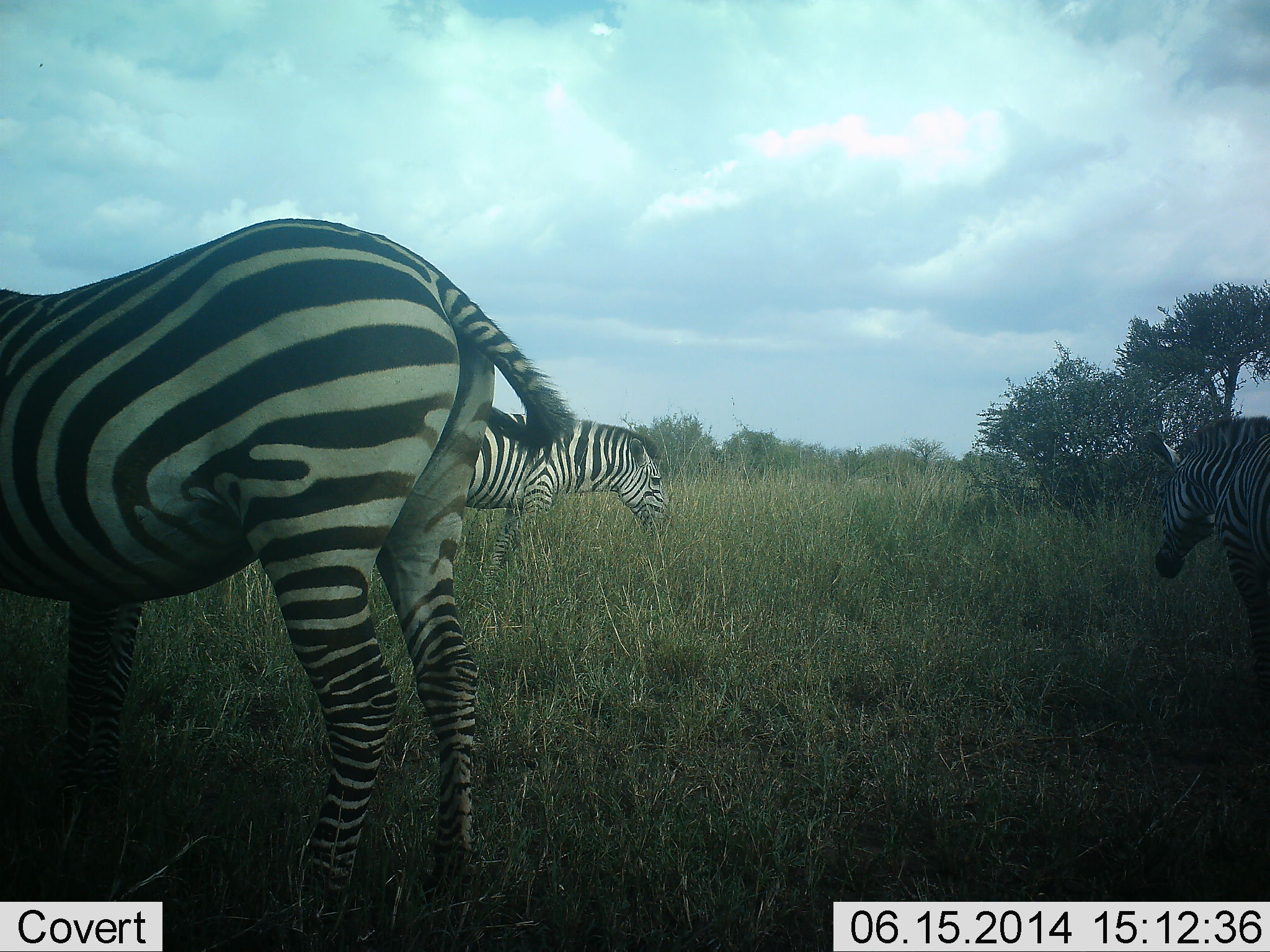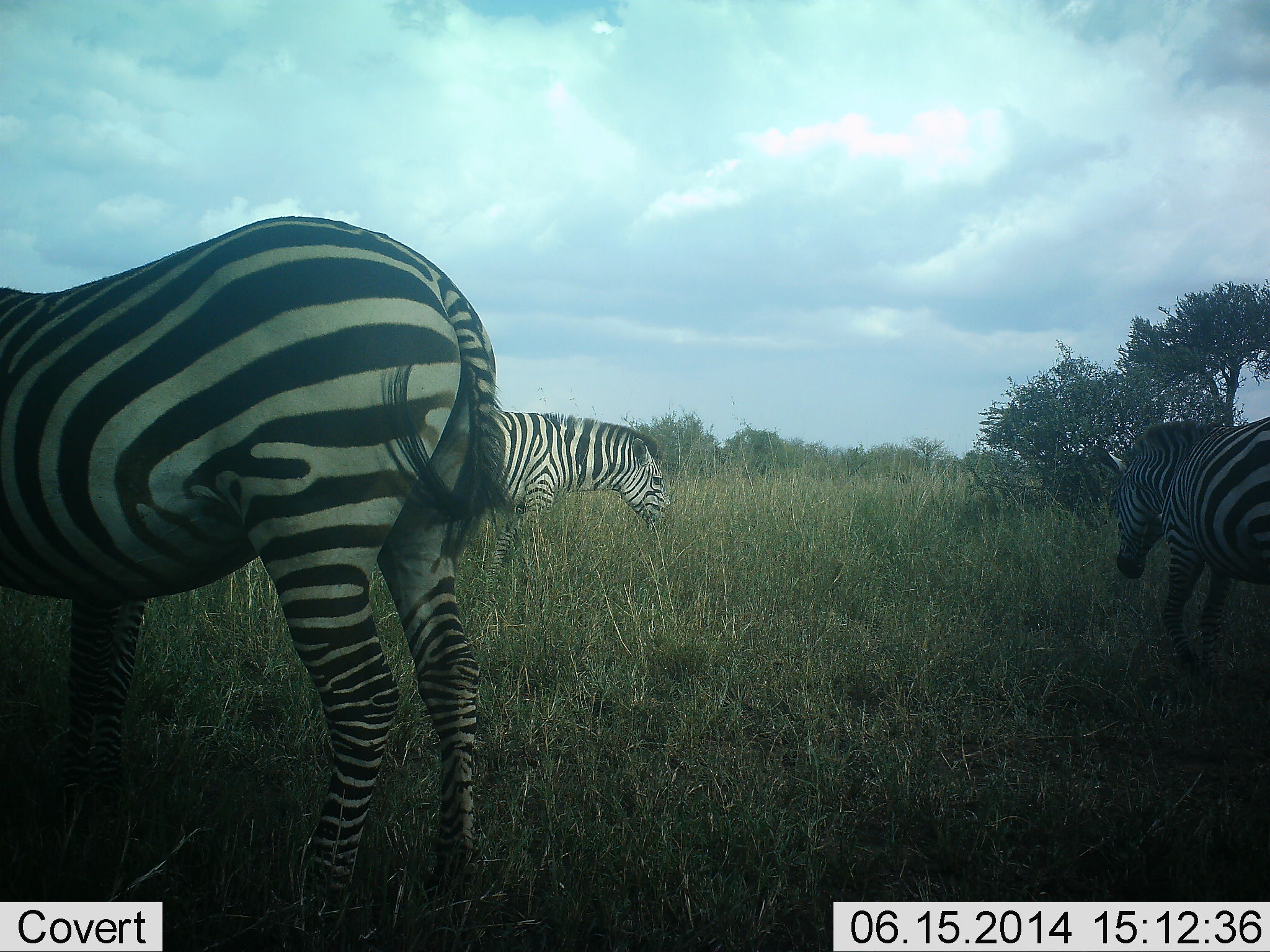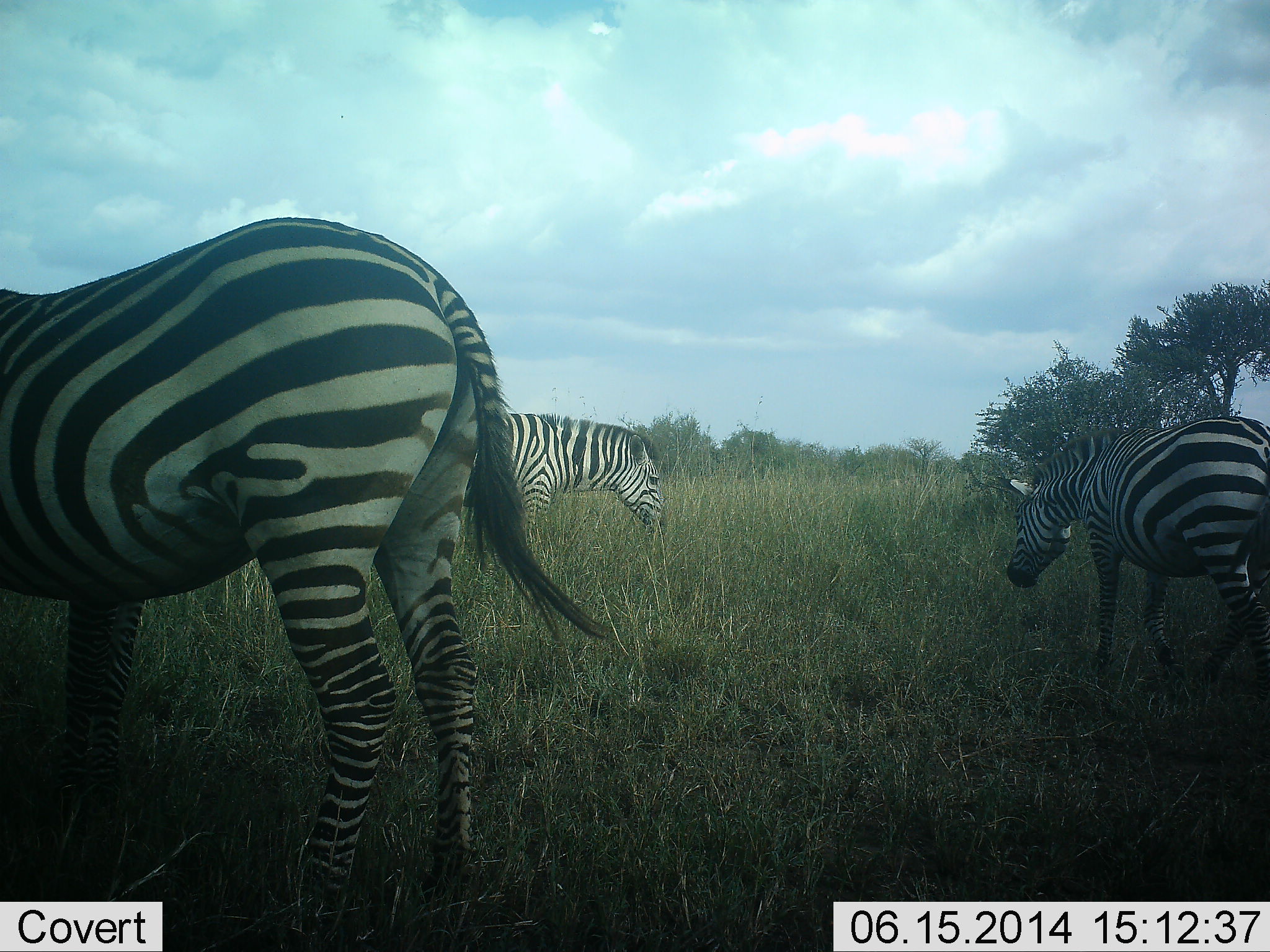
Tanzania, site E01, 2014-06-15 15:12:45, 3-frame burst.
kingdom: Animalia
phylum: Chordata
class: Mammalia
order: Perissodactyla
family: Equidae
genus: Equus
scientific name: Equus quagga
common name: plains zebra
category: zebra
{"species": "zebra (plains zebra) (Equus quagga)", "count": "3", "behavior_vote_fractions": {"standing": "90%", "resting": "0%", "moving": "80%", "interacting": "0%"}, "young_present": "0%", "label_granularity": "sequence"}